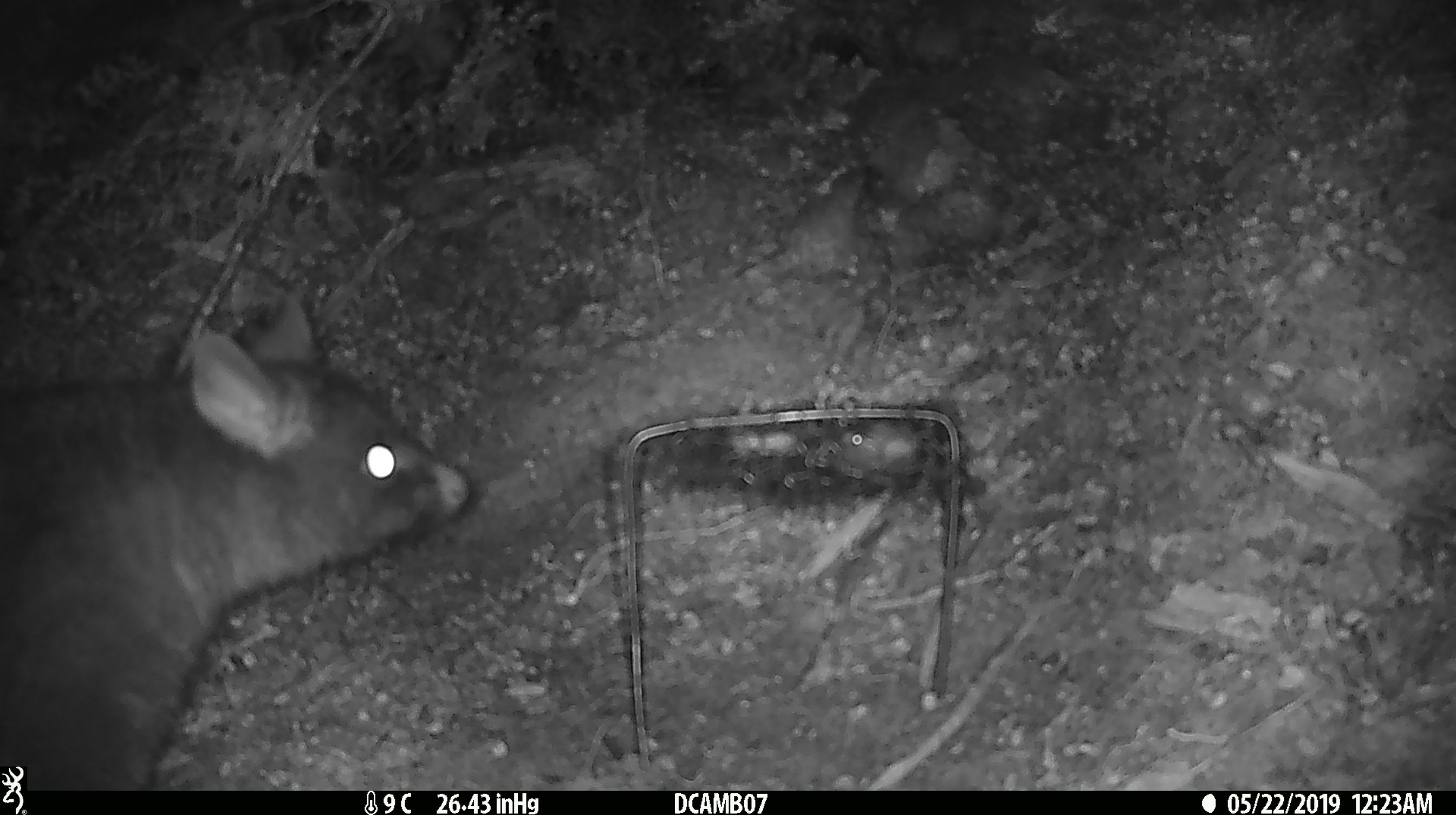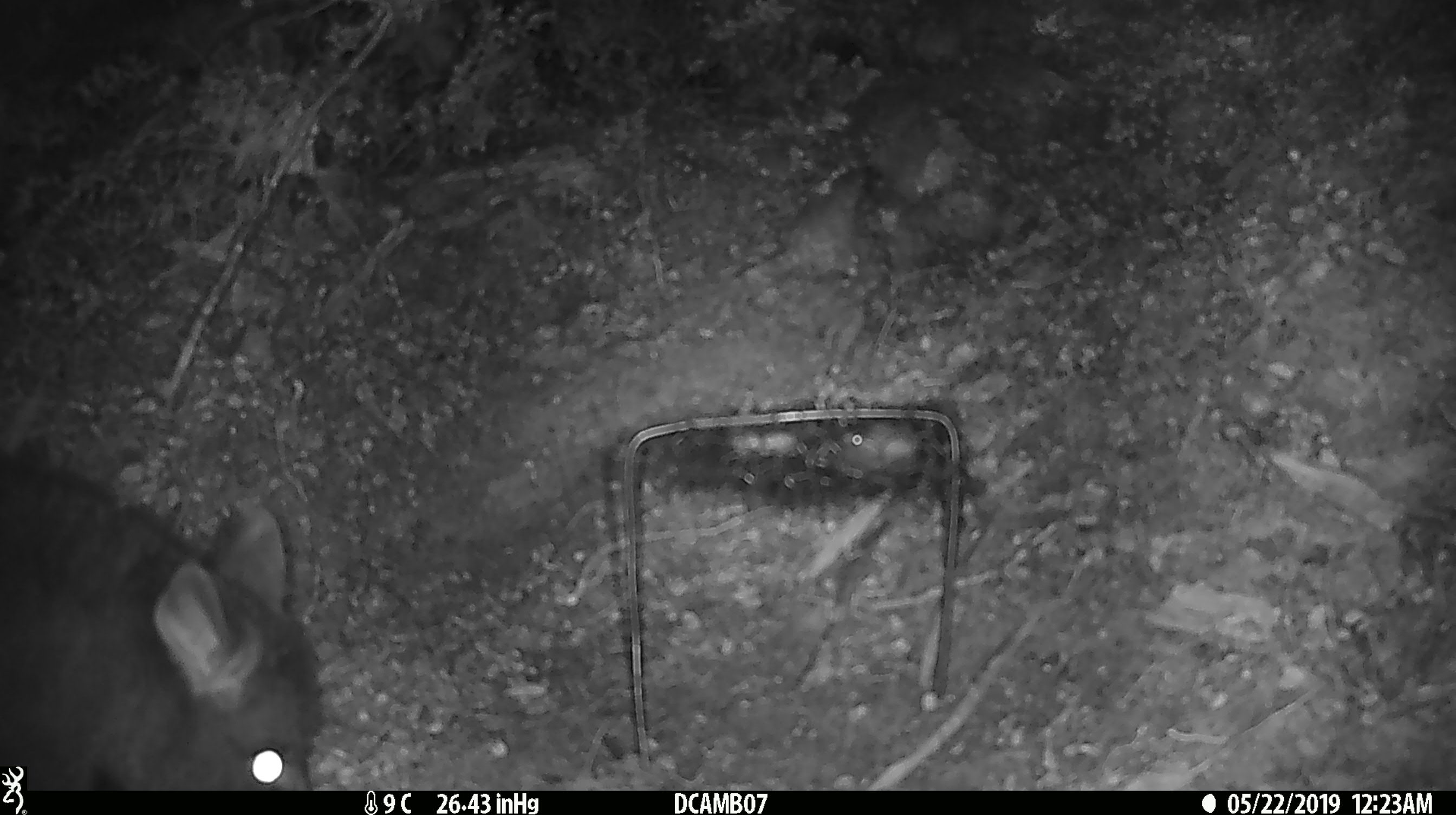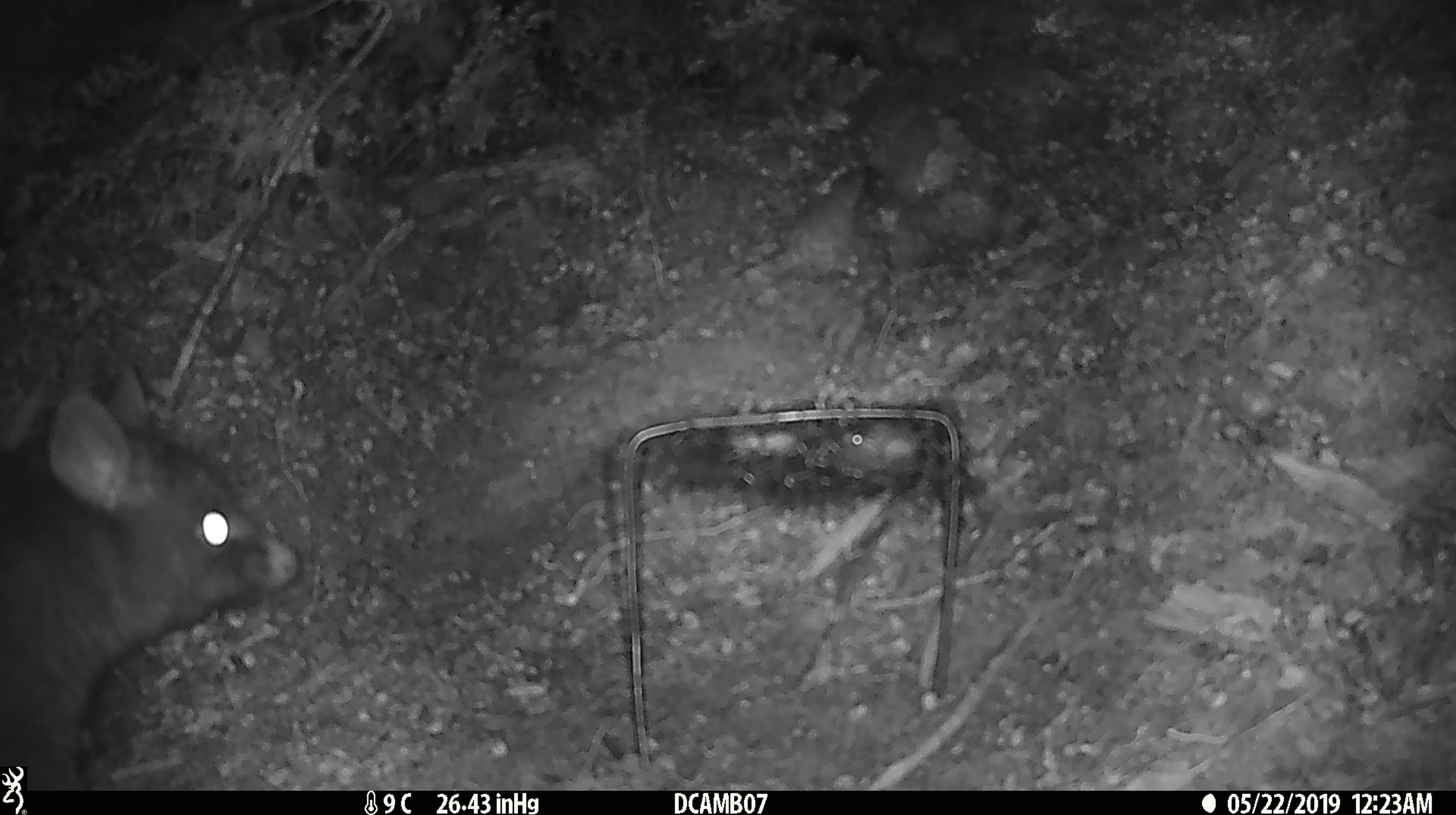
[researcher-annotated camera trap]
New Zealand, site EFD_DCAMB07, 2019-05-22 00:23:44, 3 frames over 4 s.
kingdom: Animalia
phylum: Chordata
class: Mammalia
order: Diprotodontia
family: Phalangeridae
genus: Trichosurus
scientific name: Trichosurus vulpecula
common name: common brushtail possum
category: possum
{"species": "possum (common brushtail possum) (Trichosurus vulpecula)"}